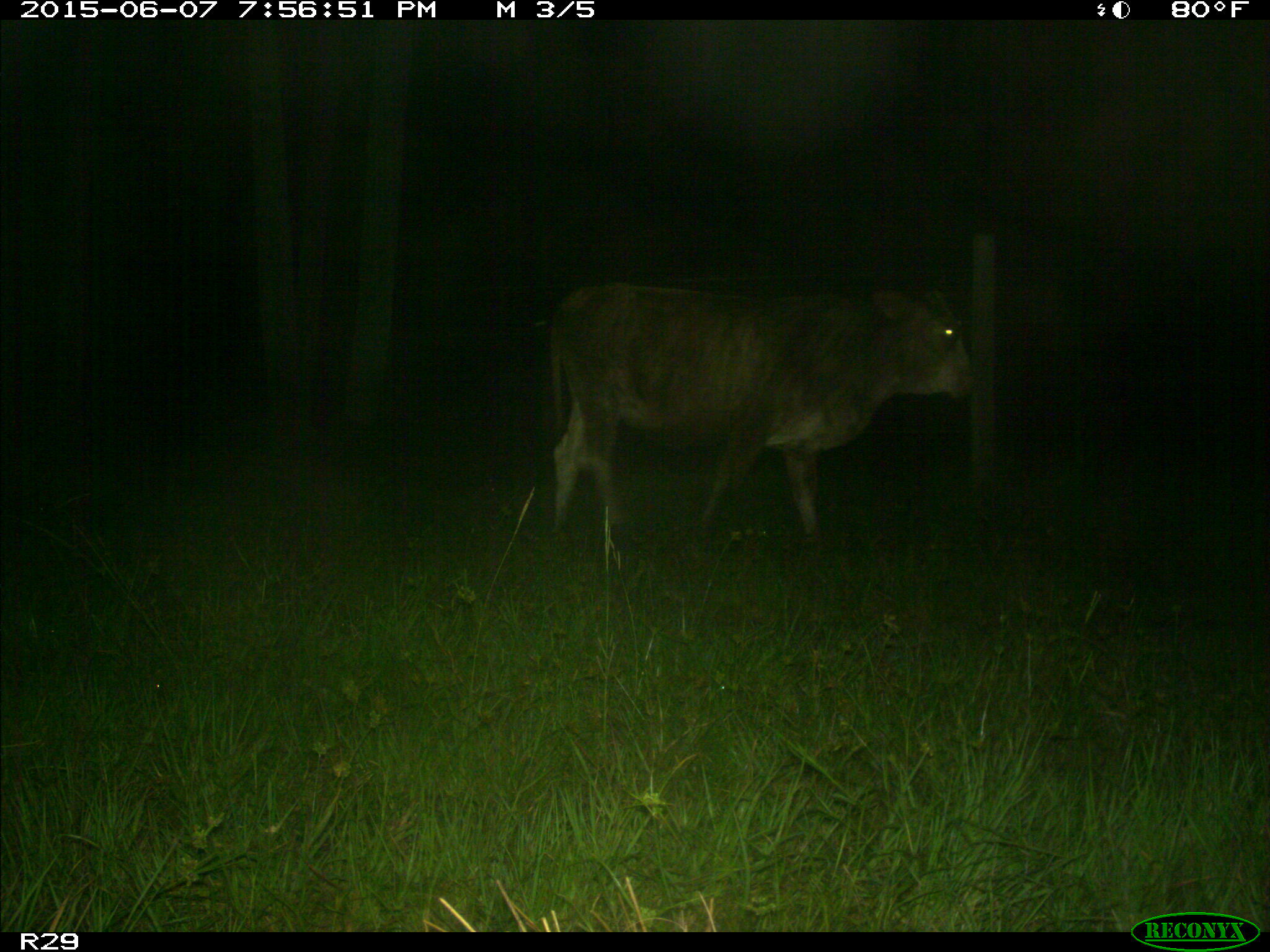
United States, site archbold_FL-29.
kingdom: Animalia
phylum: Chordata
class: Mammalia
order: Artiodactyla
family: Bovidae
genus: Bos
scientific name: Bos taurus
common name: domestic cow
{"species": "Bos taurus (domestic cow)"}